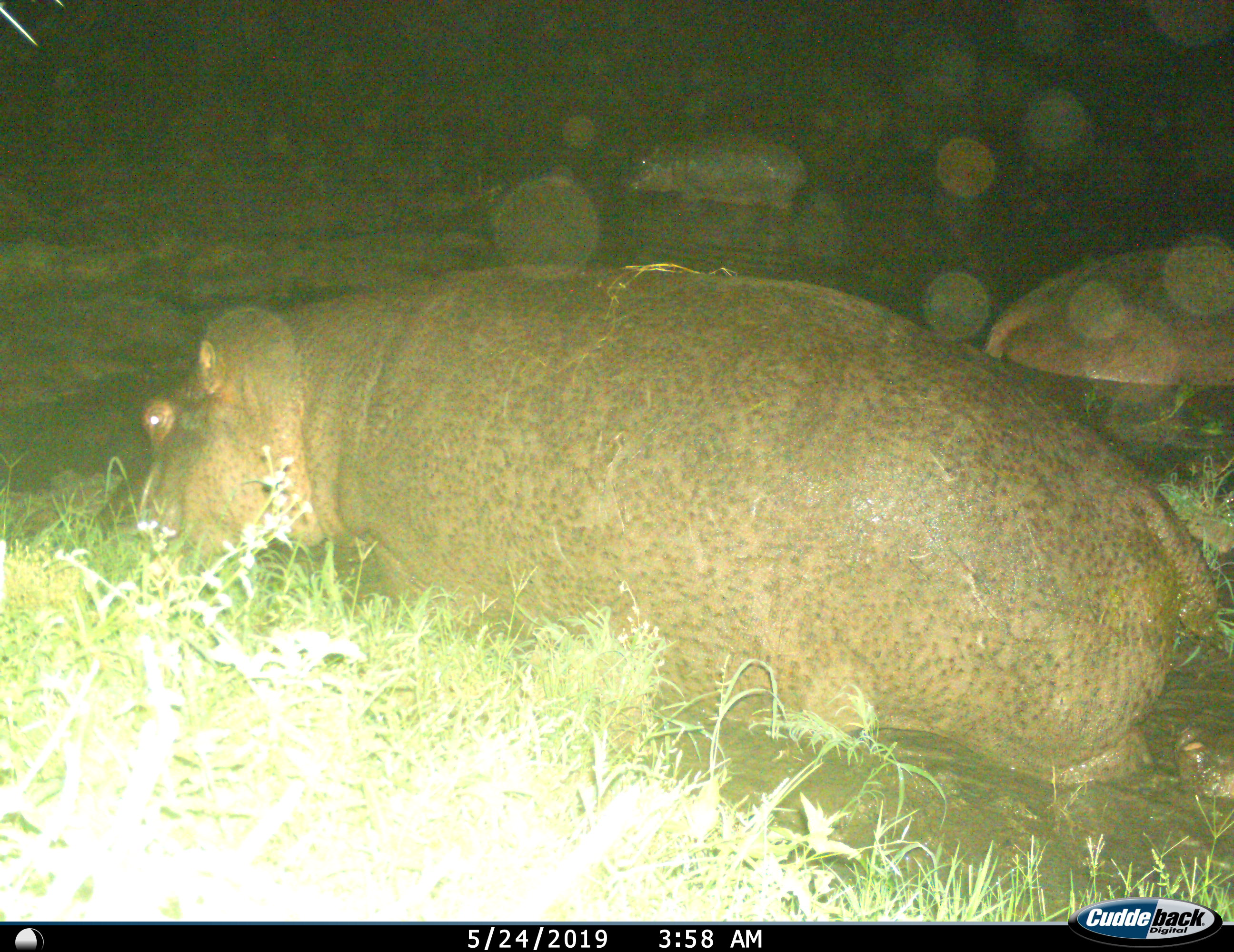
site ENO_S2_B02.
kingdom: Animalia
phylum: Chordata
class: Mammalia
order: Artiodactyla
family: Hippopotamidae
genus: Hippopotamus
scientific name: Hippopotamus amphibius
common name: hippopotamus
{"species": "hippopotamus (Hippopotamus amphibius)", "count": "3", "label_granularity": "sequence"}